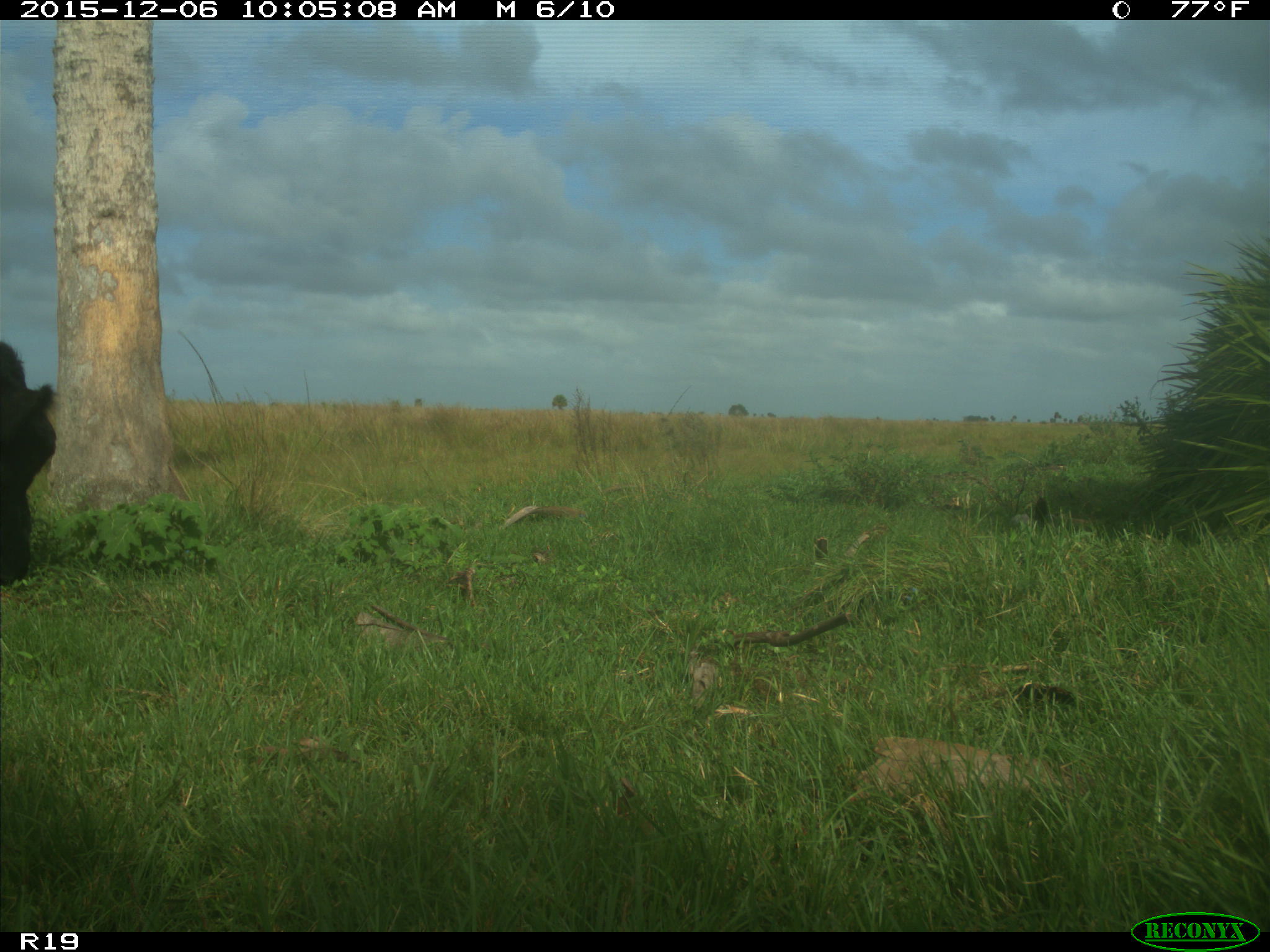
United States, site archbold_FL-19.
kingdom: Animalia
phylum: Chordata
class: Mammalia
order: Artiodactyla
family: Bovidae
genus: Bos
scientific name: Bos taurus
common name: domestic cow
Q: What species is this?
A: Bos taurus (domestic cow).